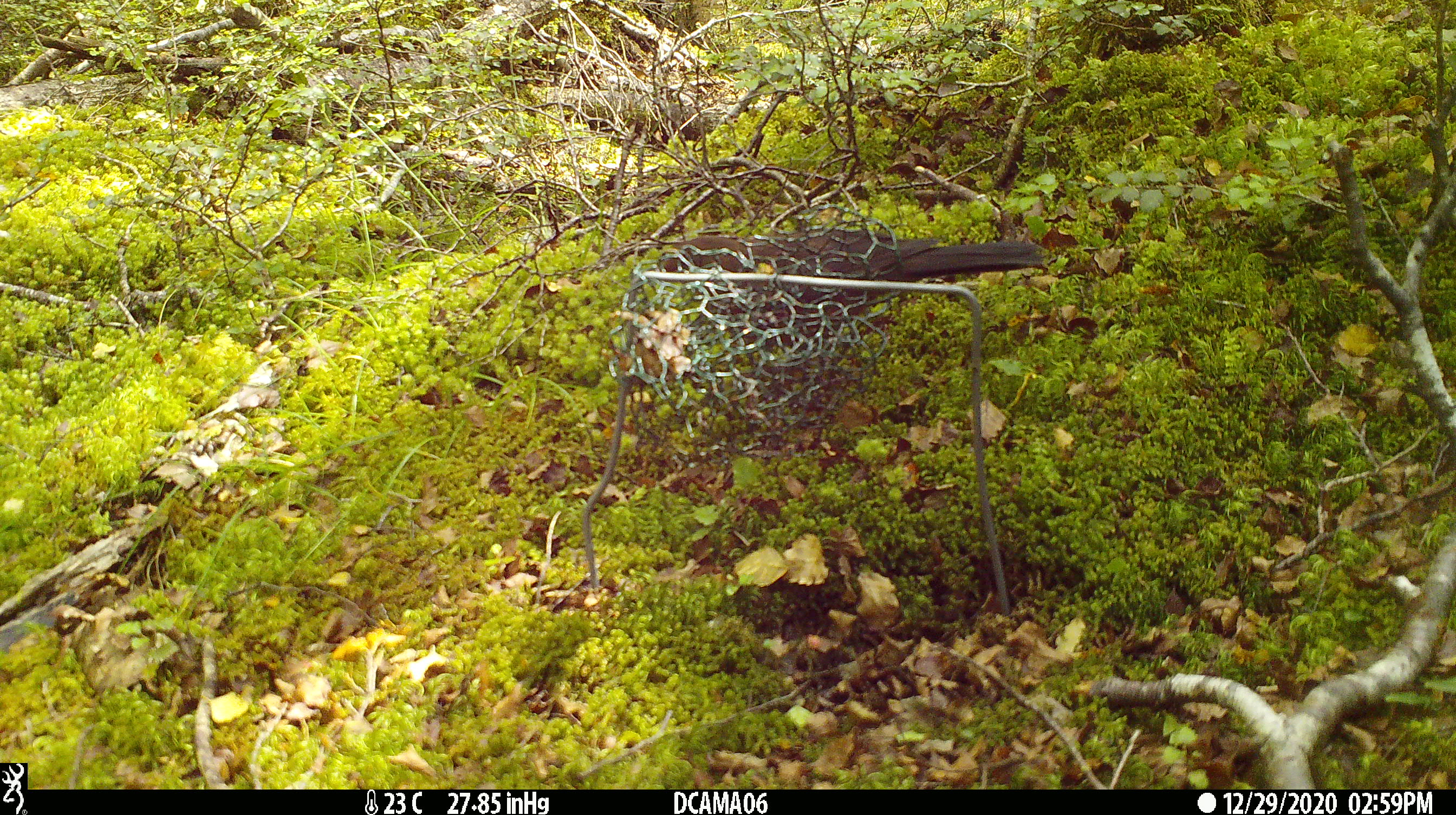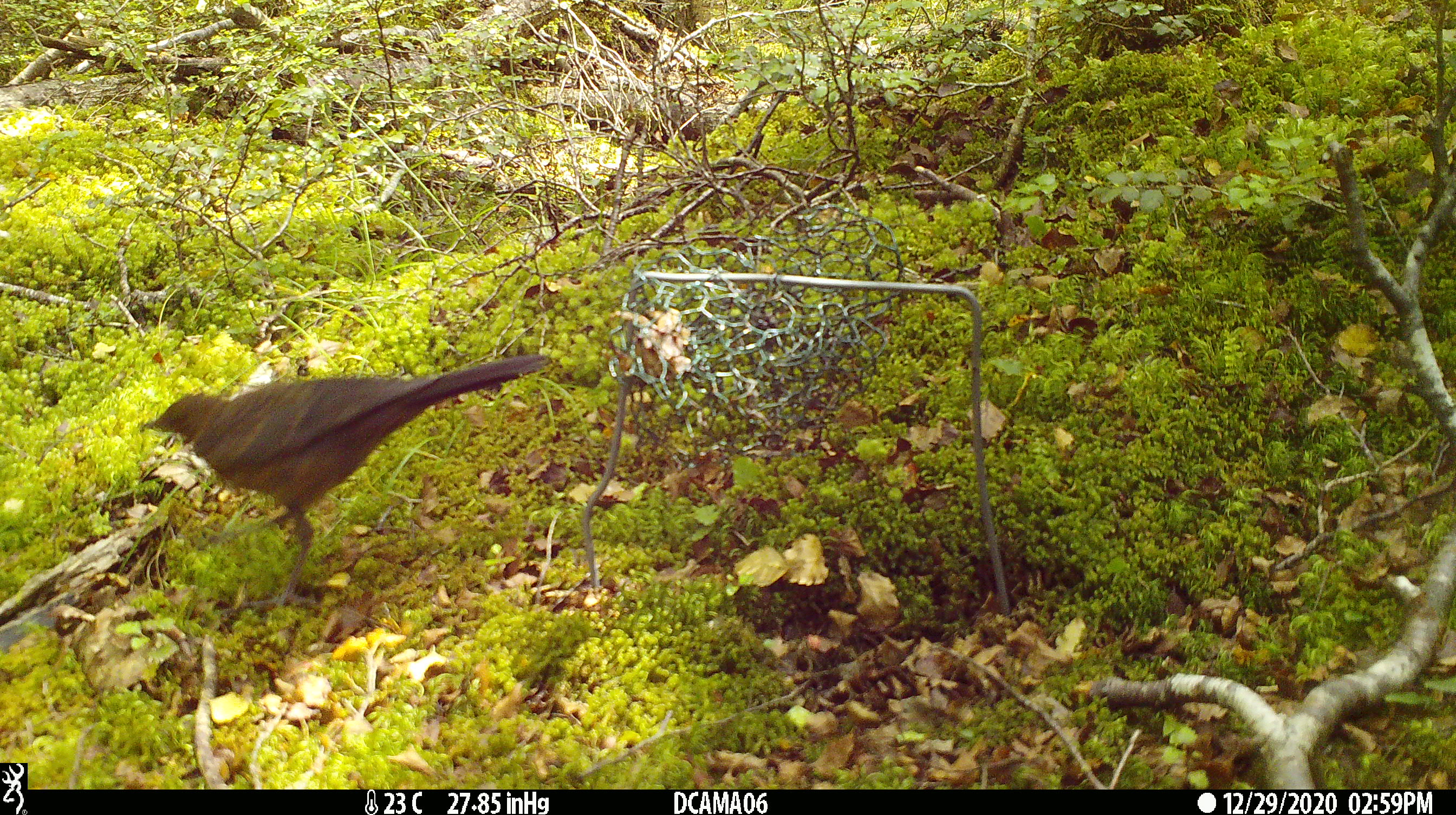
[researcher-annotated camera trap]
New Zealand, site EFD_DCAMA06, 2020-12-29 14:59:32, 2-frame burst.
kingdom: Animalia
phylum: Chordata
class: Aves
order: Passeriformes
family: Turdidae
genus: Turdus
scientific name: Turdus merula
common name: eurasian blackbird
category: blackbird